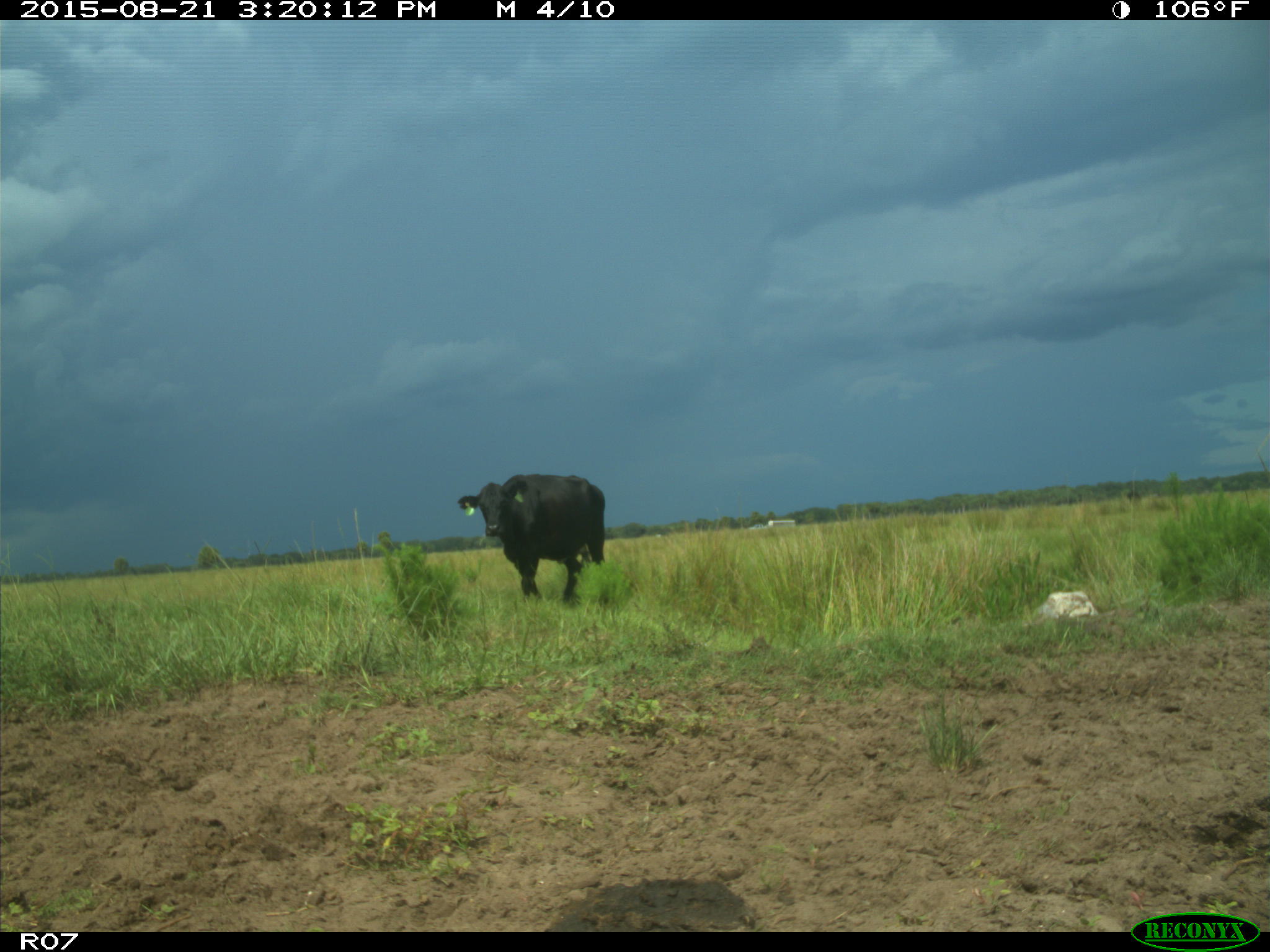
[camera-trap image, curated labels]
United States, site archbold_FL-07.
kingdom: Animalia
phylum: Chordata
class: Mammalia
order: Artiodactyla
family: Bovidae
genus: Bos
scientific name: Bos taurus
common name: domestic cow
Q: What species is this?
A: Bos taurus (domestic cow).